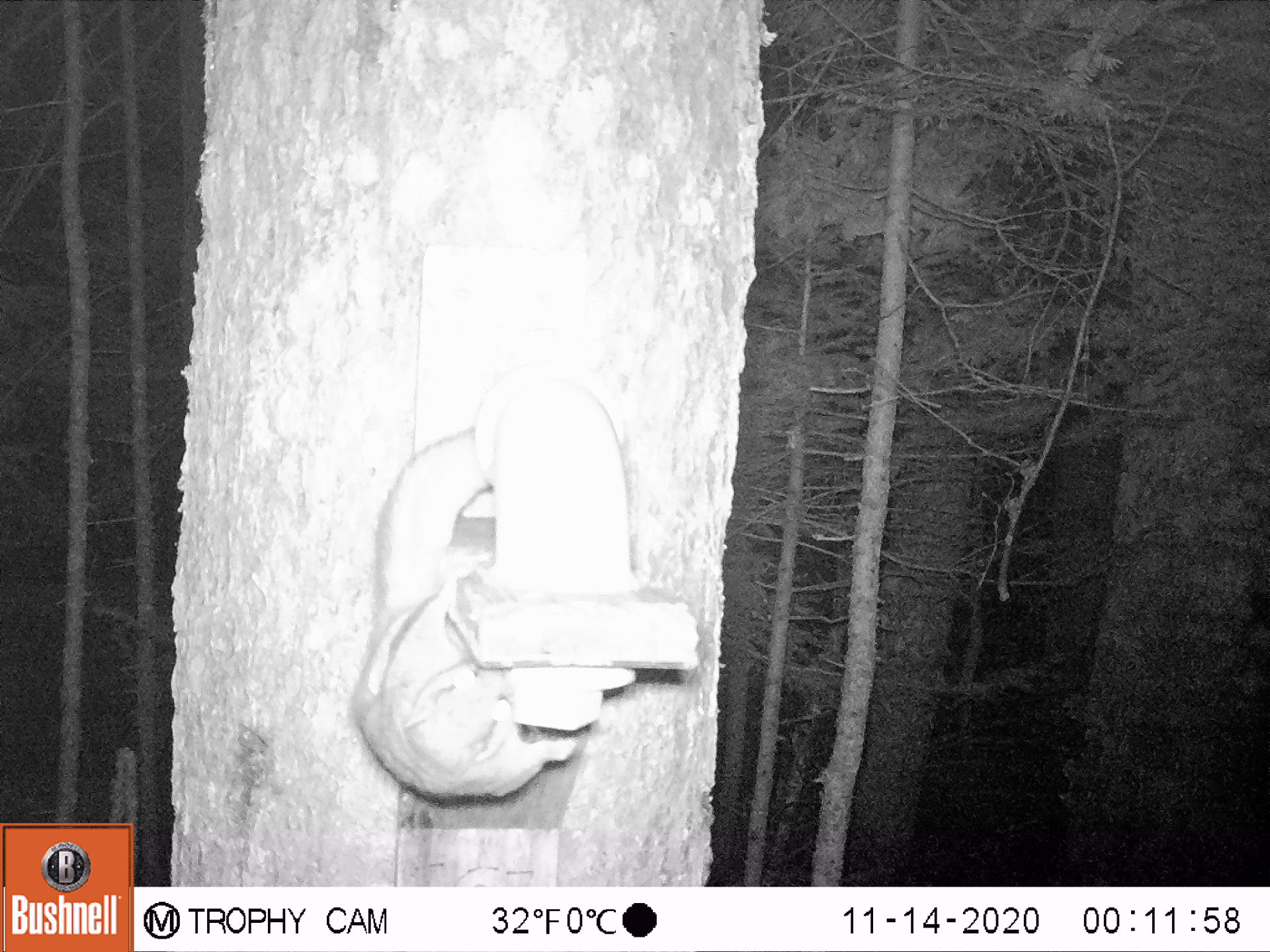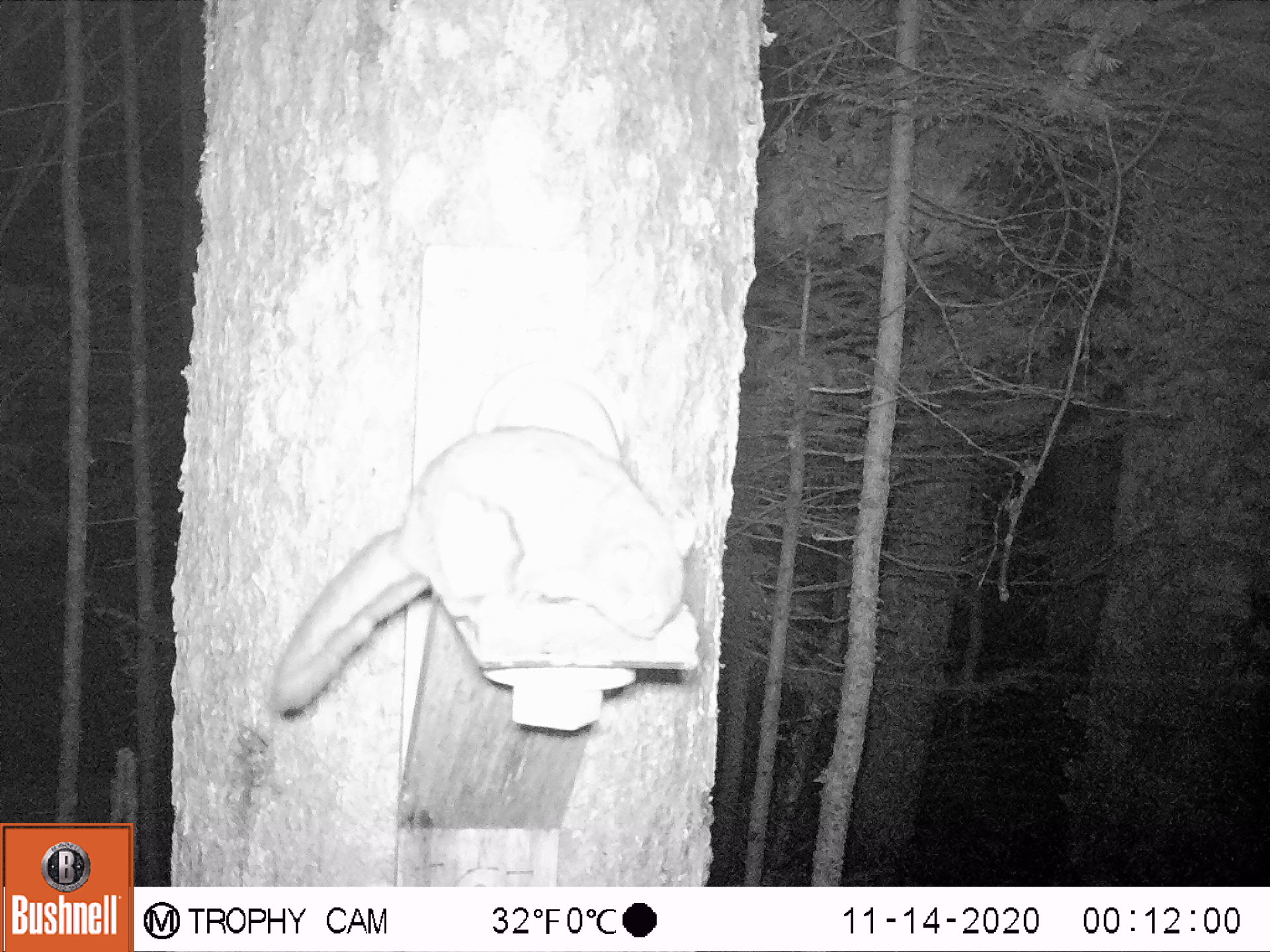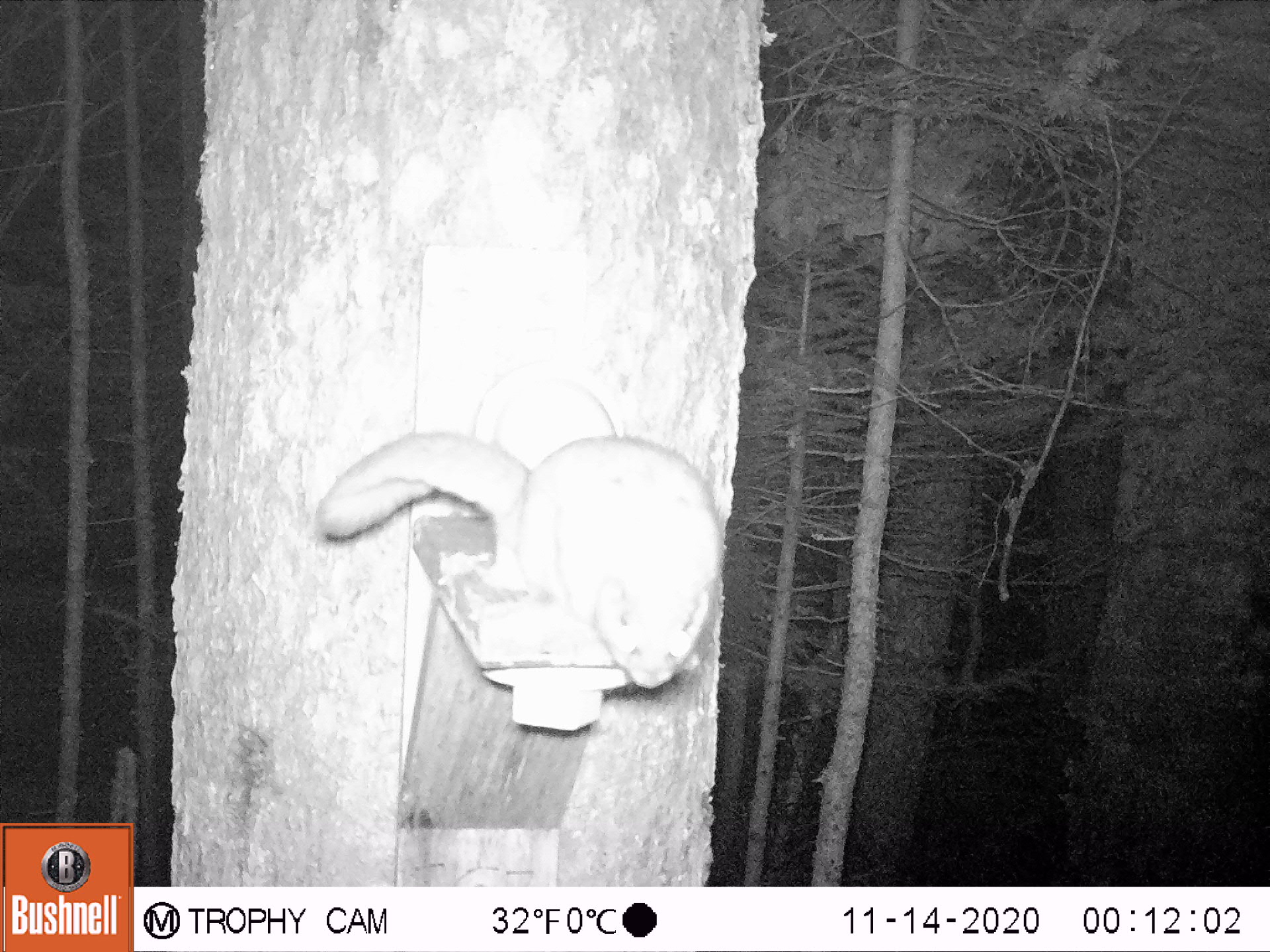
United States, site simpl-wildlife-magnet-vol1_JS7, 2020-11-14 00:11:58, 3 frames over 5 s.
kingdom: Animalia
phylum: Chordata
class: Mammalia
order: Rodentia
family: Sciuridae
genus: Glaucomys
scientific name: Glaucomys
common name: flying squirrel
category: flying squirrel sp.